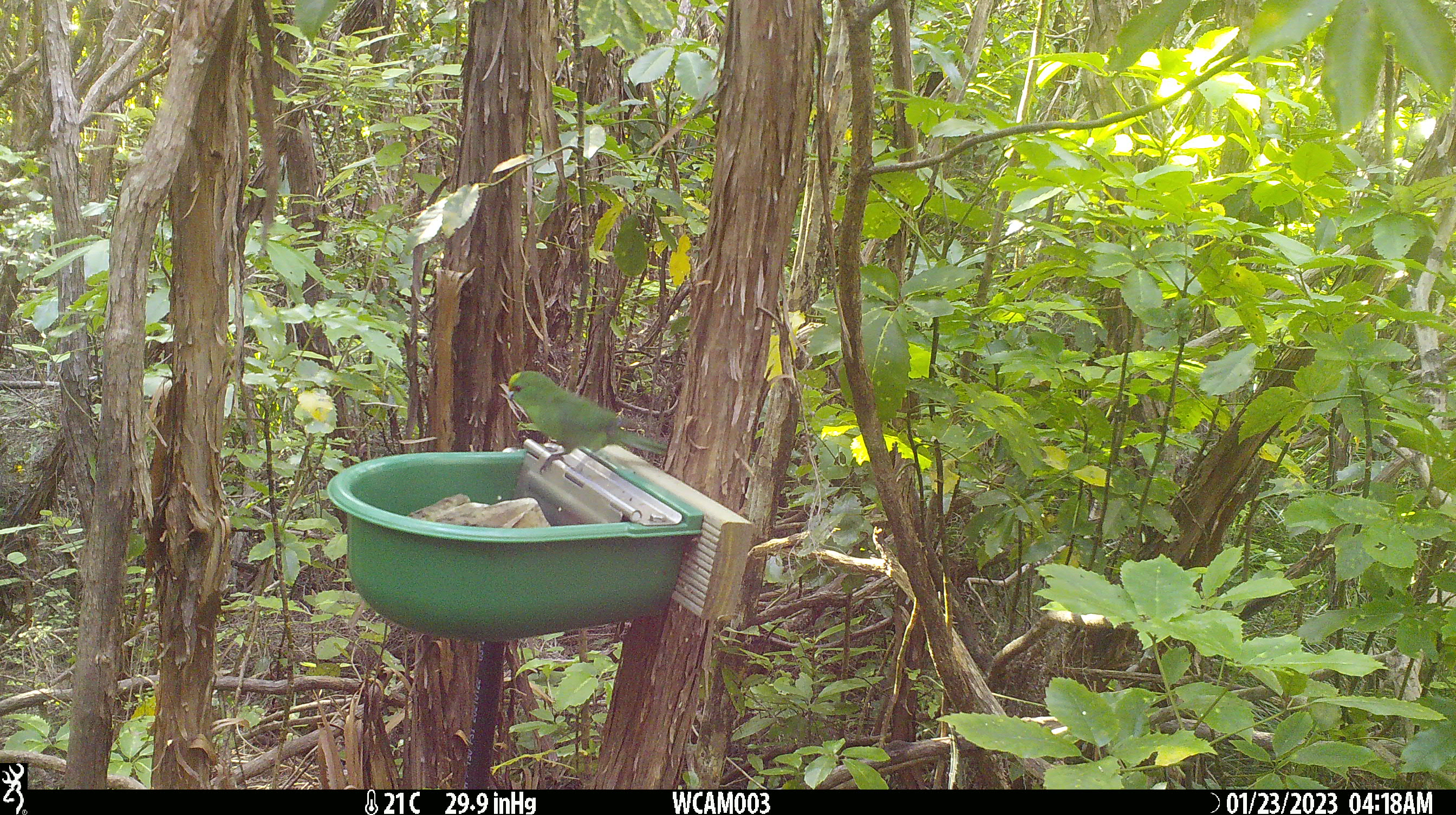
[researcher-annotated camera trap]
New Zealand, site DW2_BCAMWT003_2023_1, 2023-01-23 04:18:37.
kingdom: Animalia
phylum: Chordata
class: Aves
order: Psittaciformes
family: Psittaculidae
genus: Cyanoramphus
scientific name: Cyanoramphus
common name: parakeet